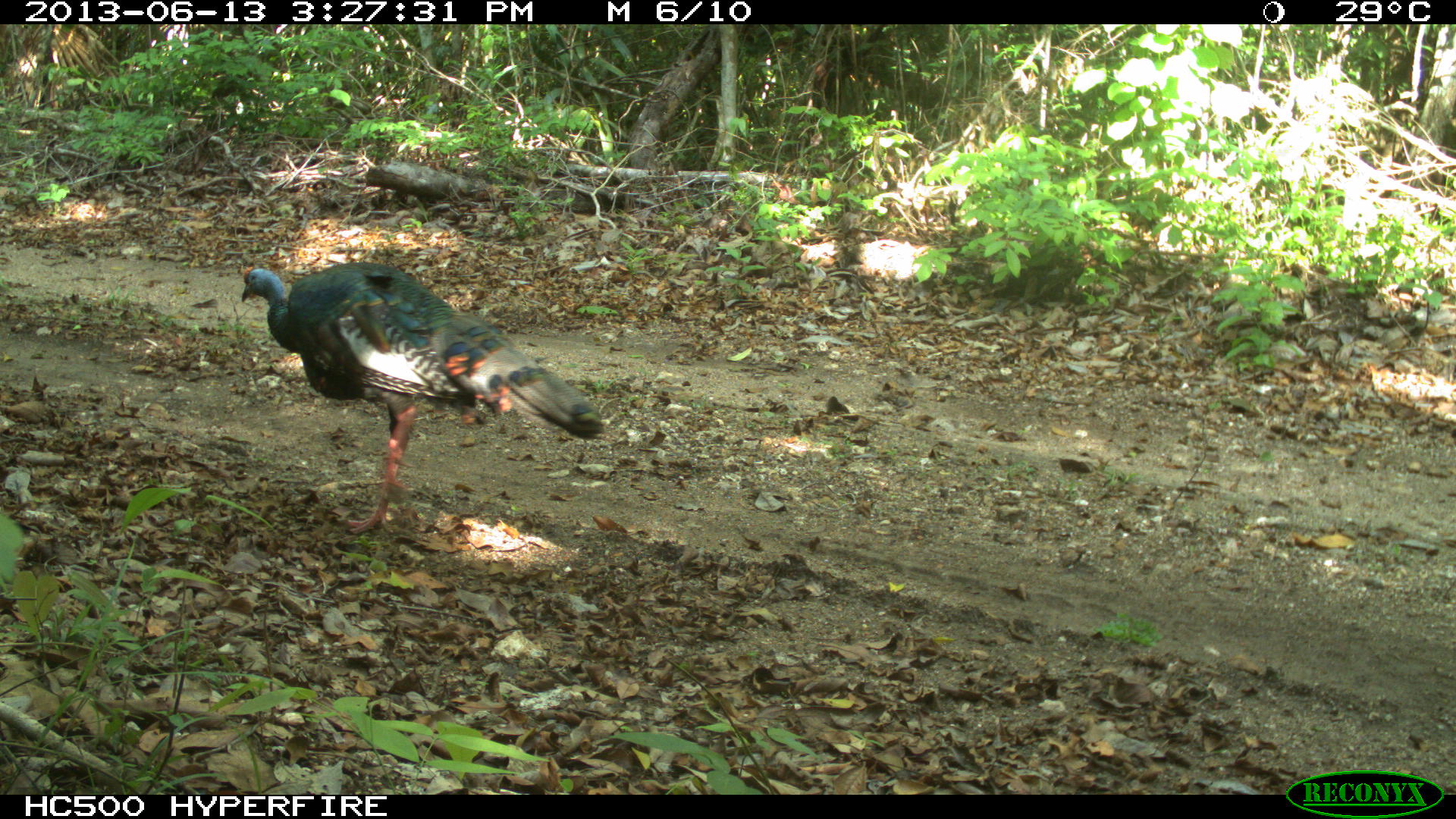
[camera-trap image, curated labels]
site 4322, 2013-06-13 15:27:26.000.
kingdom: Animalia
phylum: Chordata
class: Aves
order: Galliformes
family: Phasianidae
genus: Meleagris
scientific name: Meleagris ocellata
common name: ocellated turkey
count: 1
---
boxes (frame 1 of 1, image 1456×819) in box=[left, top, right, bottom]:
meleagris ocellata: box=[240, 260, 606, 535]